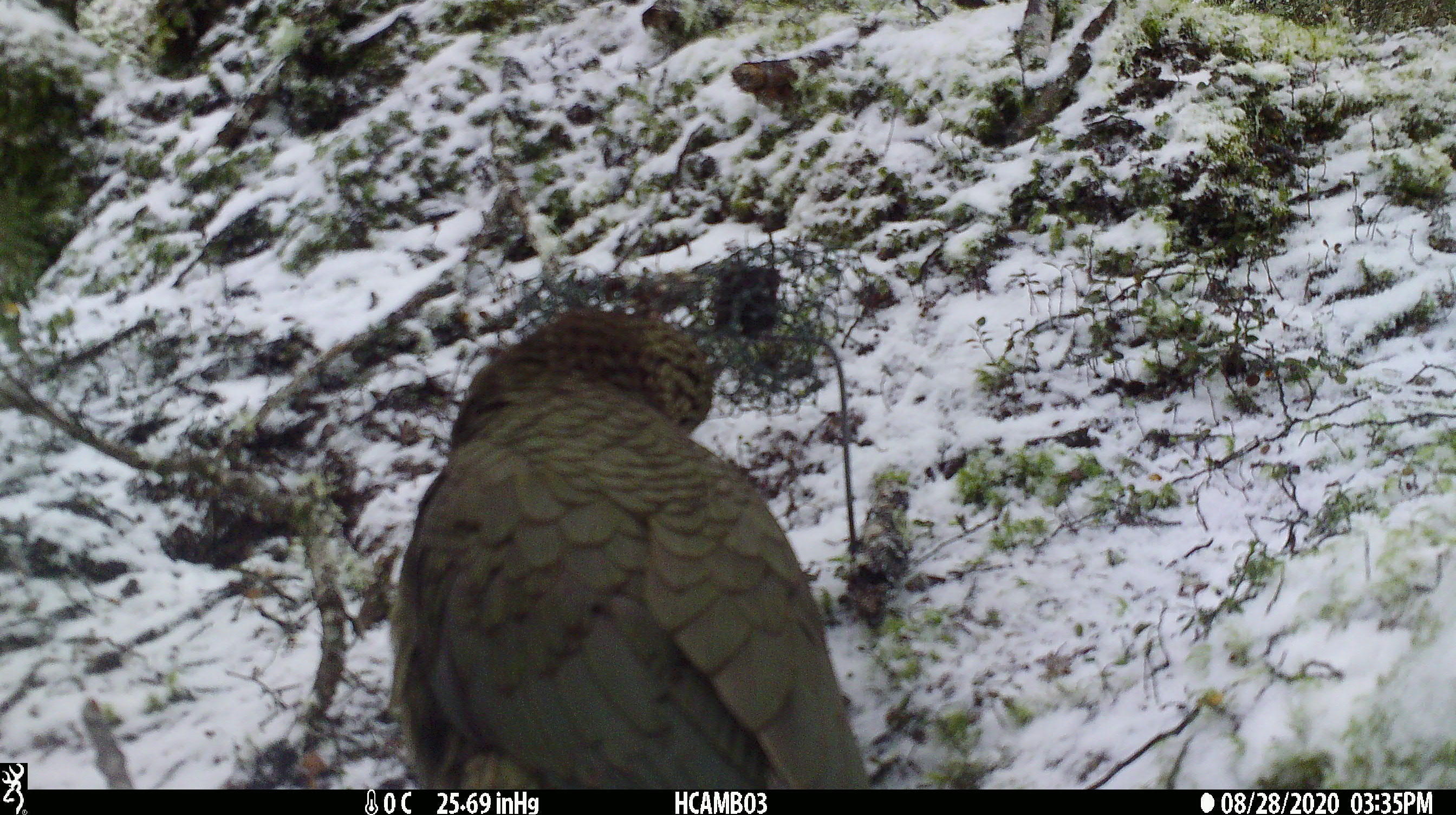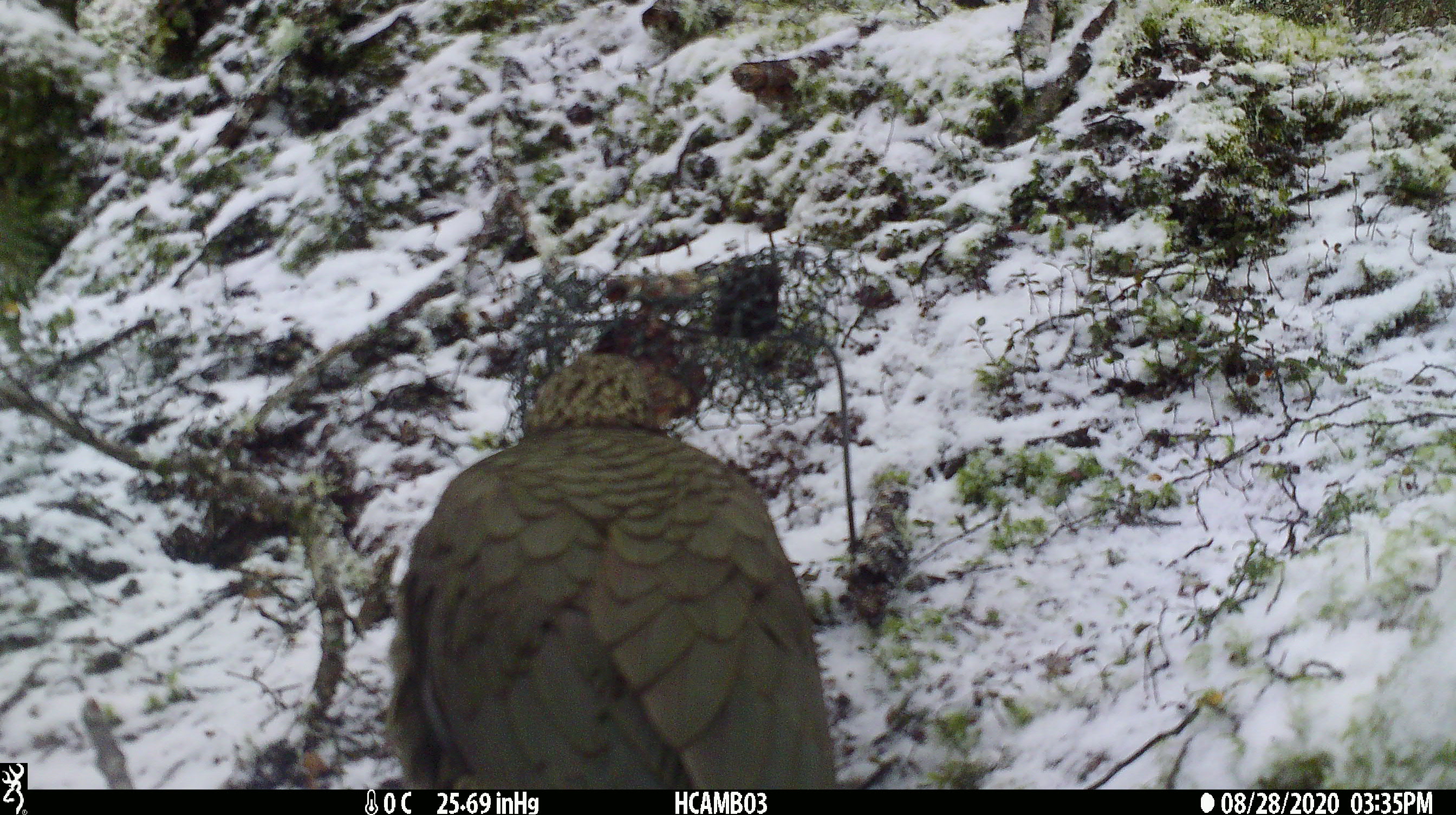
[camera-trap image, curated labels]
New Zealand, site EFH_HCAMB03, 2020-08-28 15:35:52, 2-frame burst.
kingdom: Animalia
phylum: Chordata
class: Aves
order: Psittaciformes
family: Strigopidae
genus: Nestor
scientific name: Nestor notabilis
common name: kea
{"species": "kea (Nestor notabilis)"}